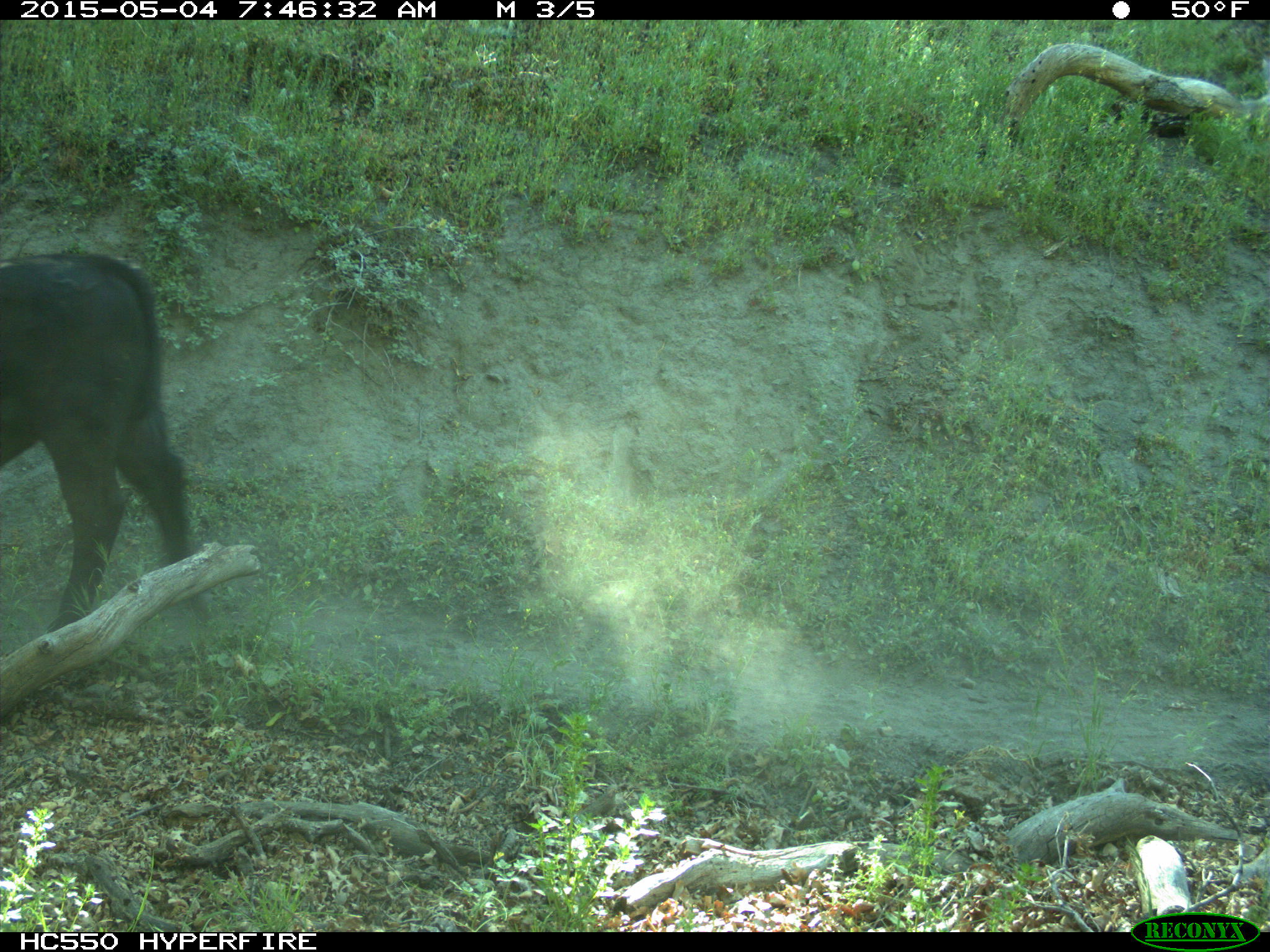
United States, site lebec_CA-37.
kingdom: Animalia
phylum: Chordata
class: Mammalia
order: Artiodactyla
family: Bovidae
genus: Bos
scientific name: Bos taurus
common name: domestic cow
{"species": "Bos taurus (domestic cow)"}